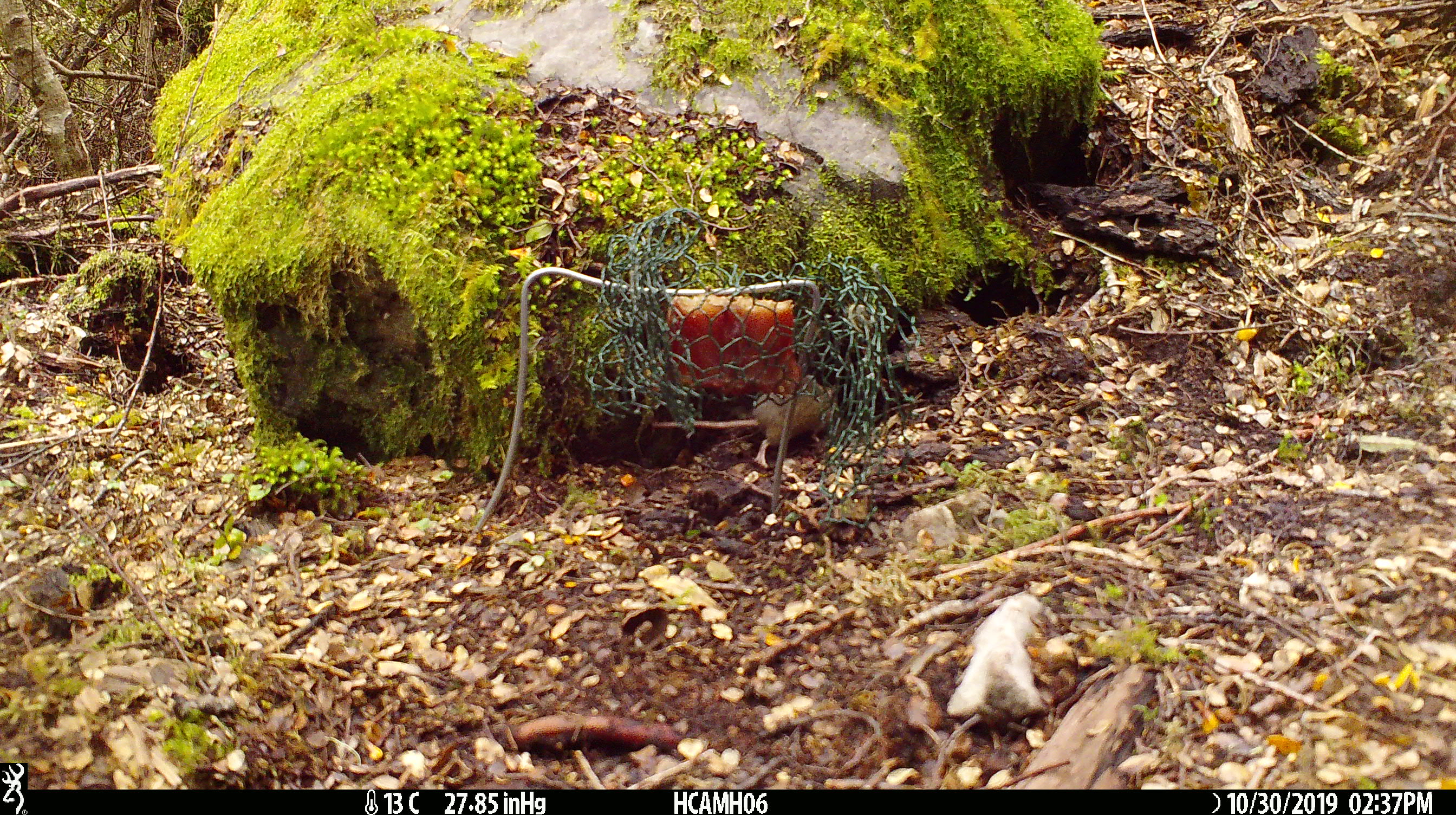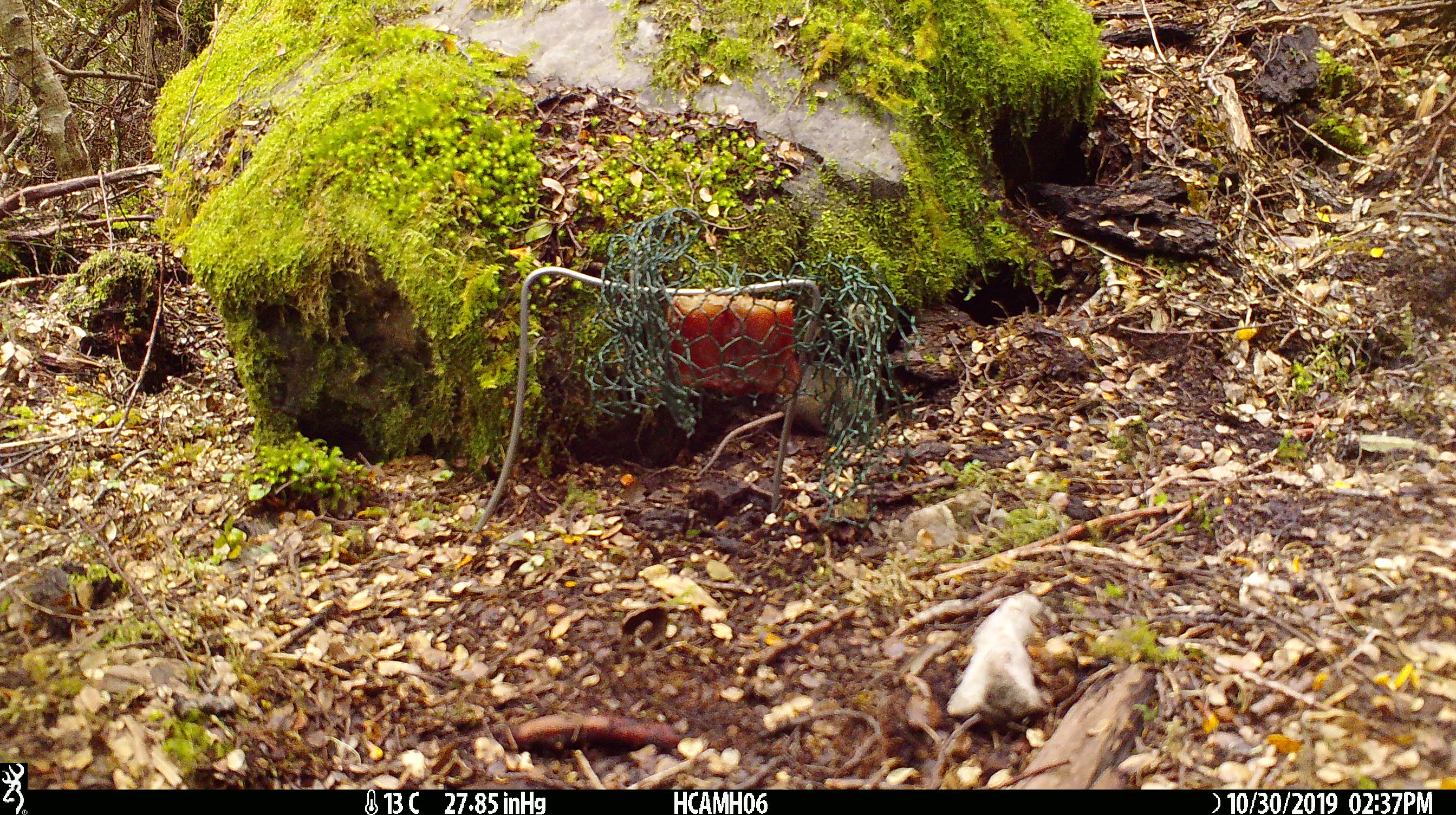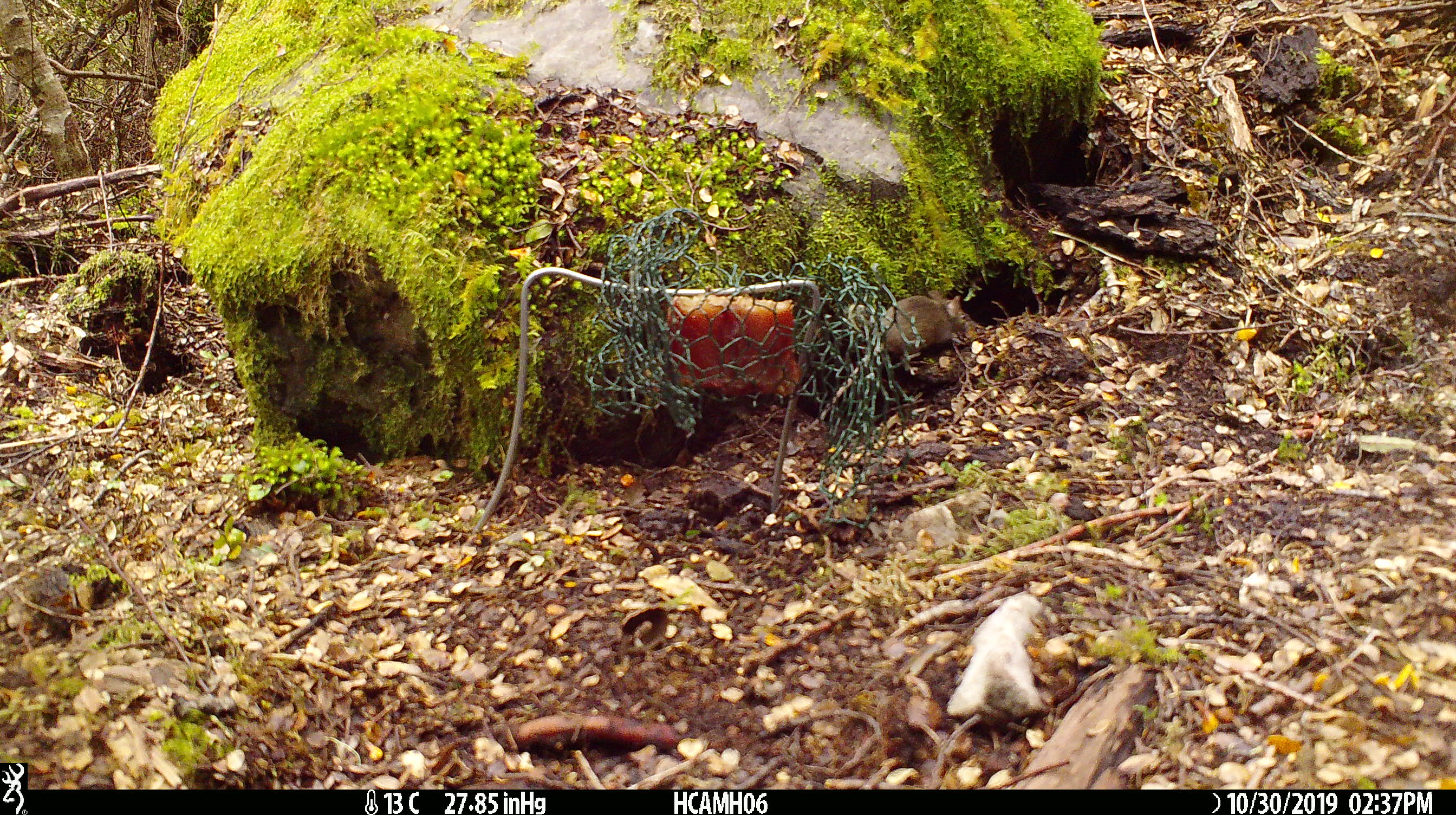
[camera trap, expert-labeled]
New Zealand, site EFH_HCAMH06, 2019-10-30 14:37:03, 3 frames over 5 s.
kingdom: Animalia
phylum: Chordata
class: Mammalia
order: Rodentia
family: Muridae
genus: Mus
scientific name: Mus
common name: mouse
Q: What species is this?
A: Mouse (Mus).